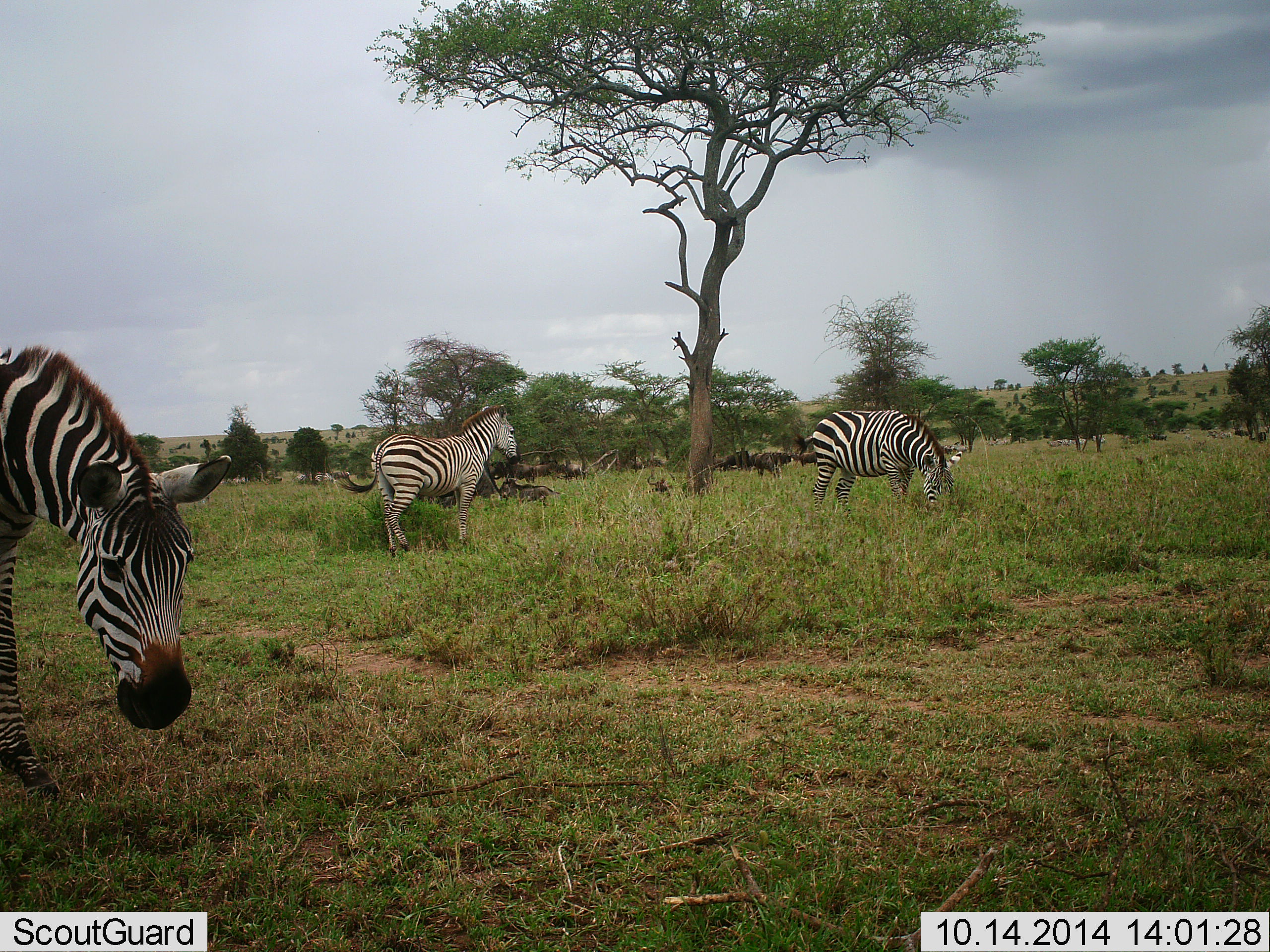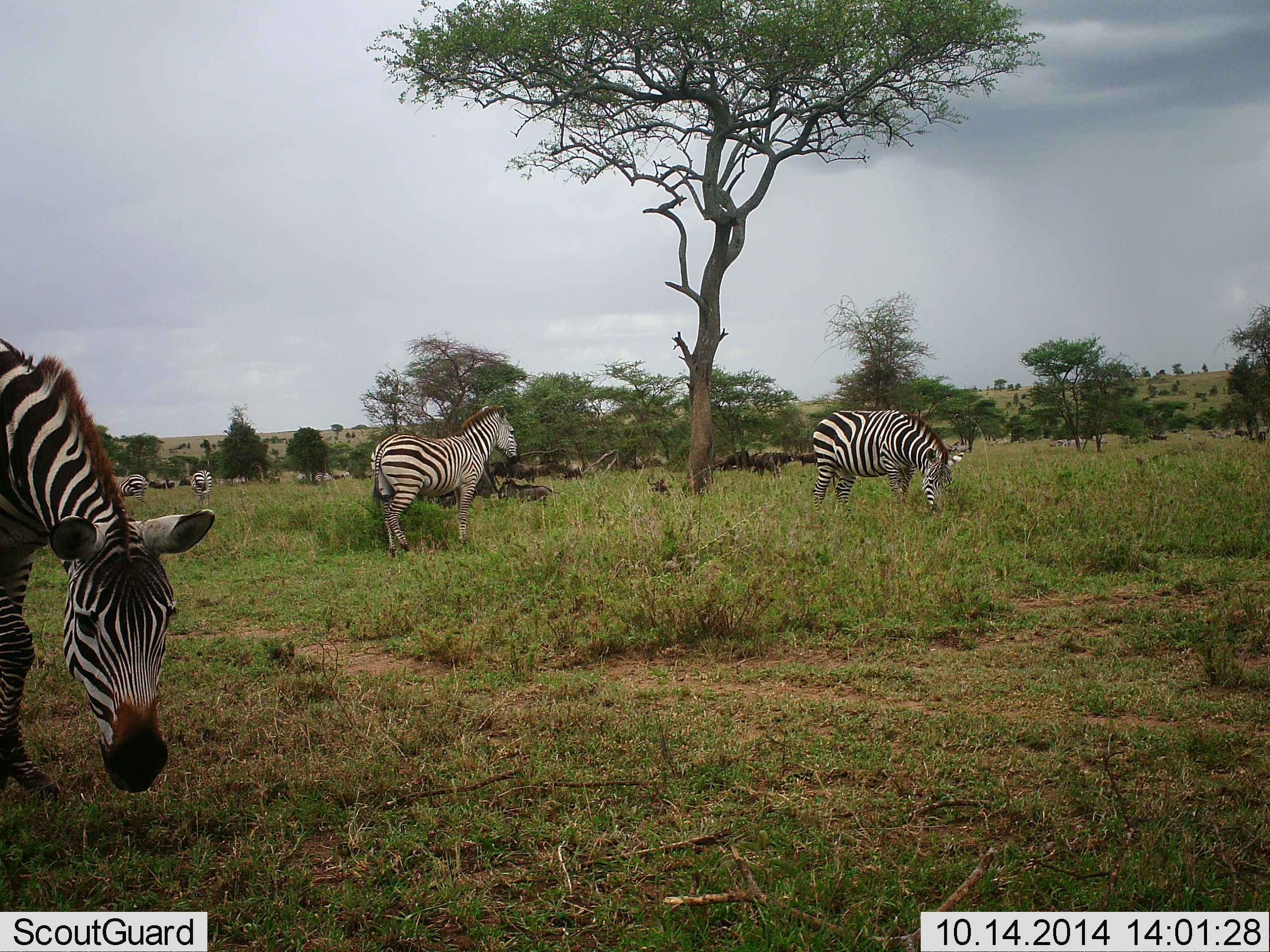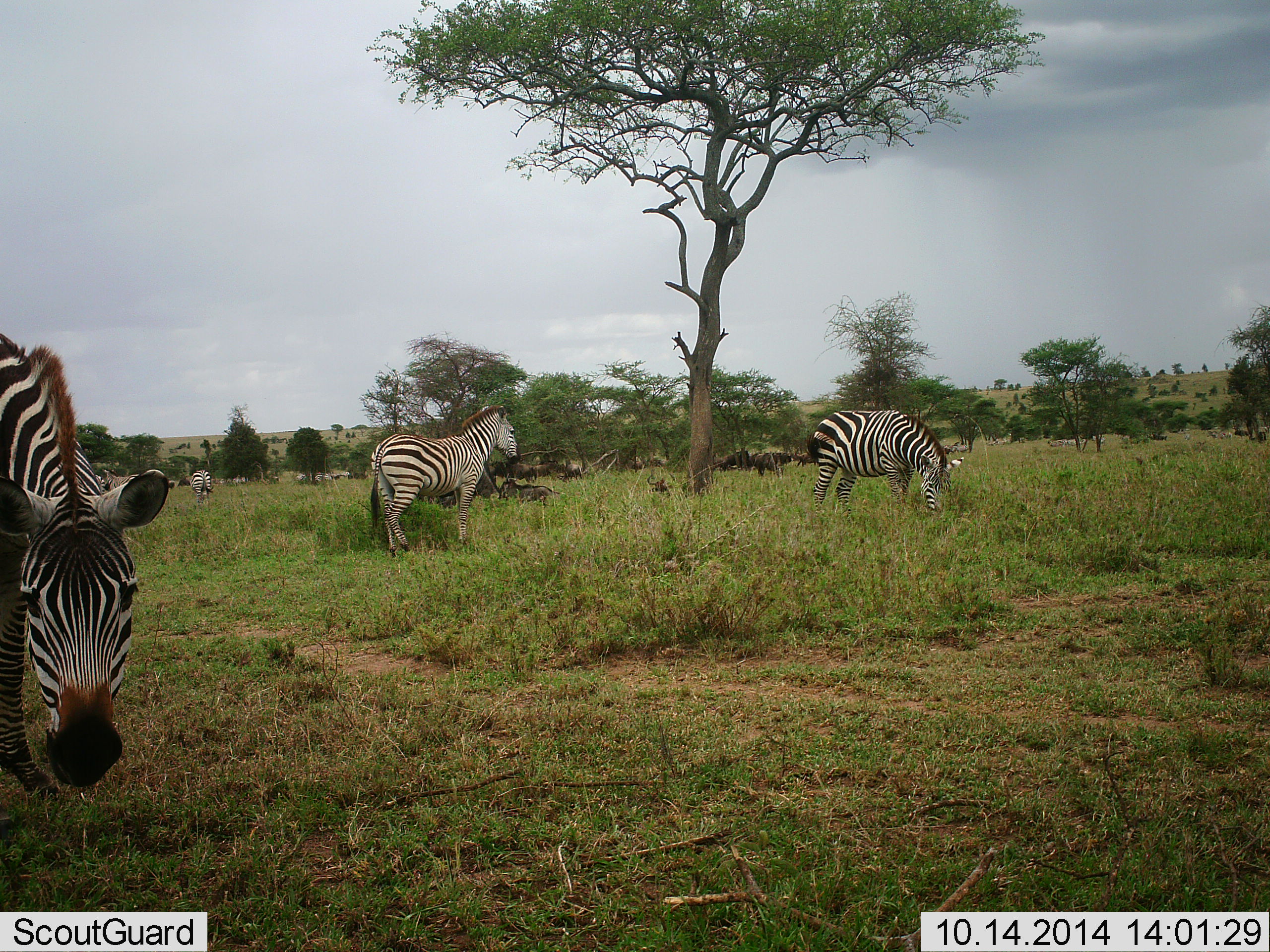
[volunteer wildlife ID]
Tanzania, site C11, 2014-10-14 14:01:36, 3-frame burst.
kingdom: Animalia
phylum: Chordata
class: Mammalia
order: Perissodactyla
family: Equidae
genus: Equus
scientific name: Equus quagga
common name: plains zebra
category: zebra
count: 7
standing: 84%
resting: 11%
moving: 26%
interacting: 0%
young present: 0%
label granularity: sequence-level